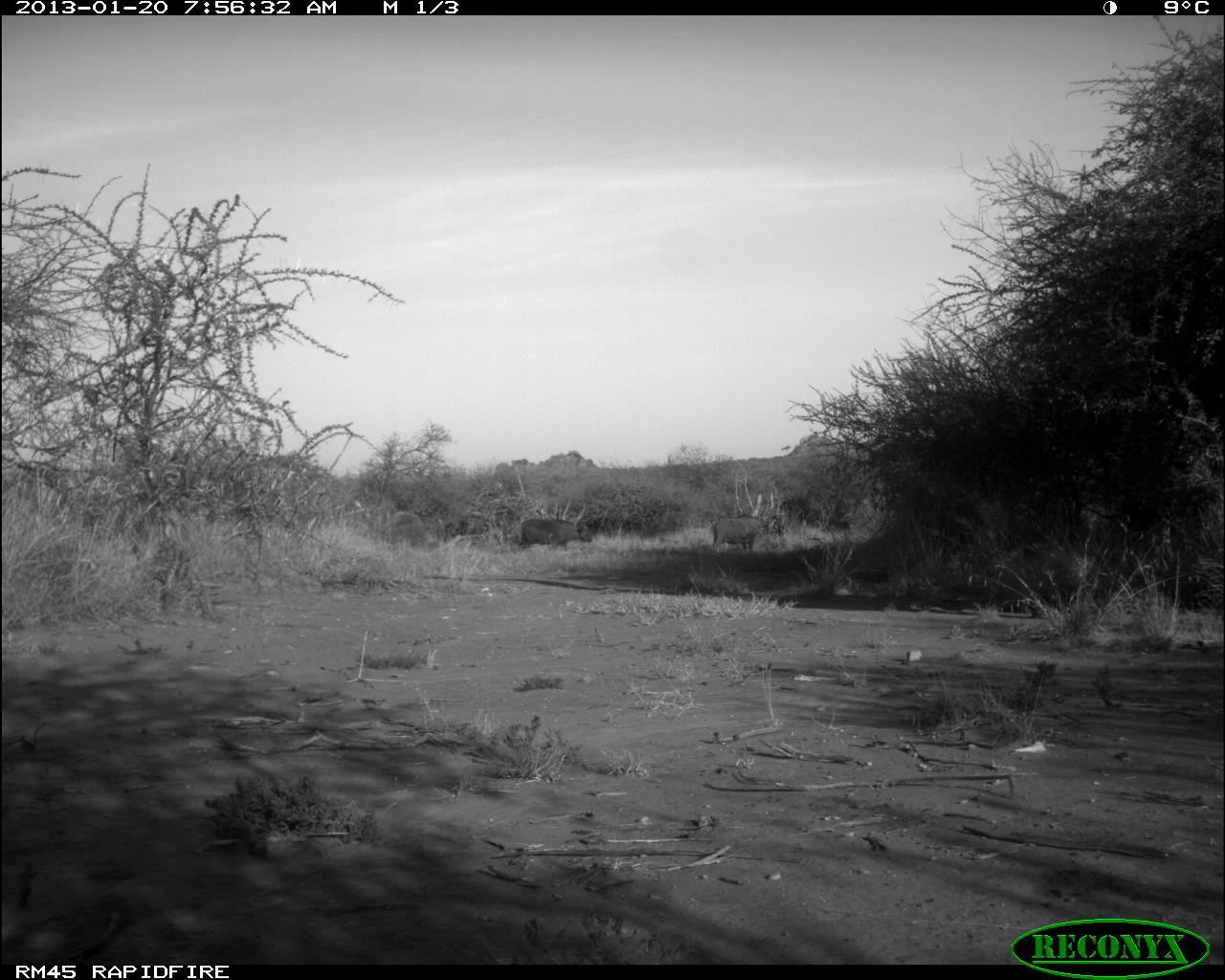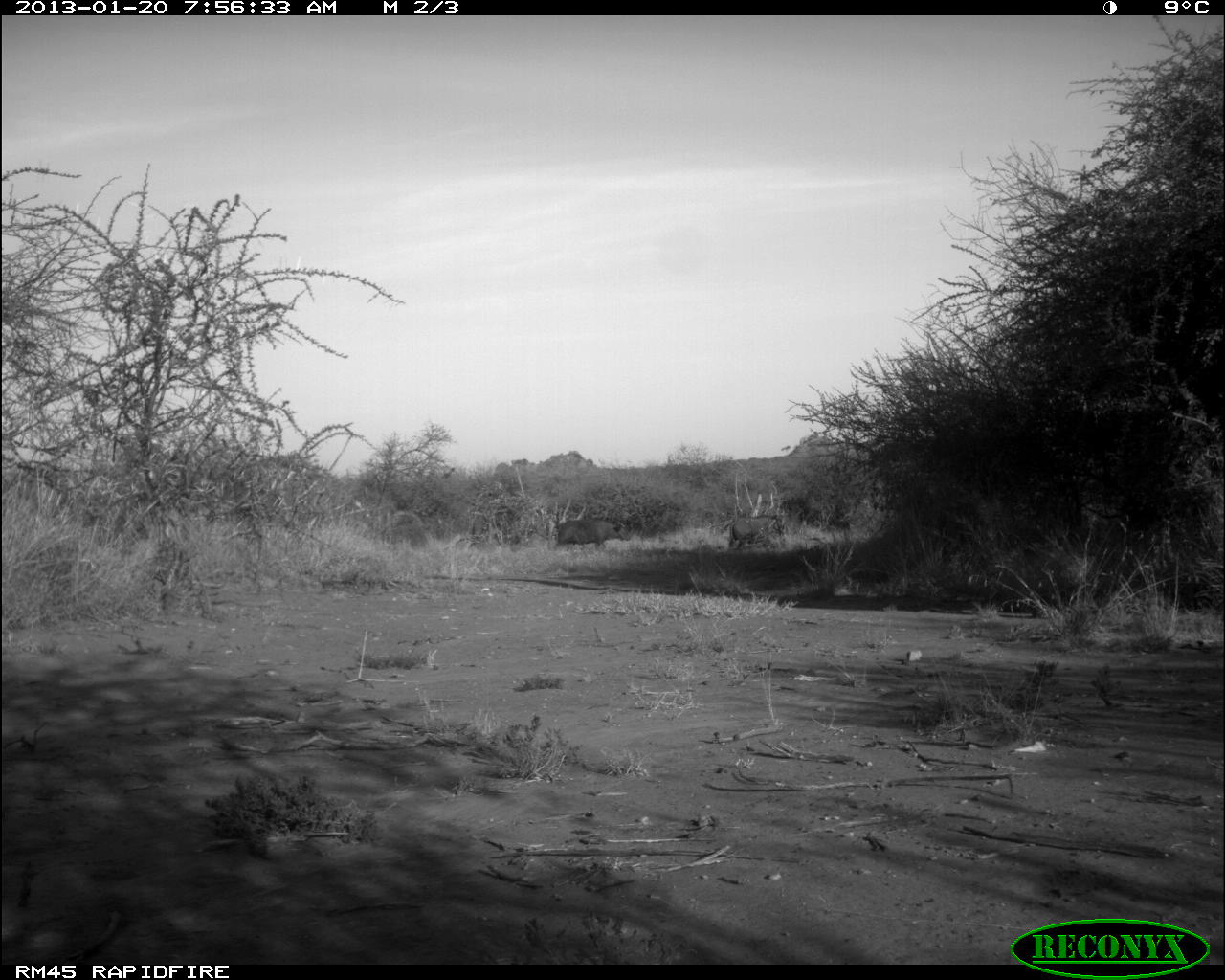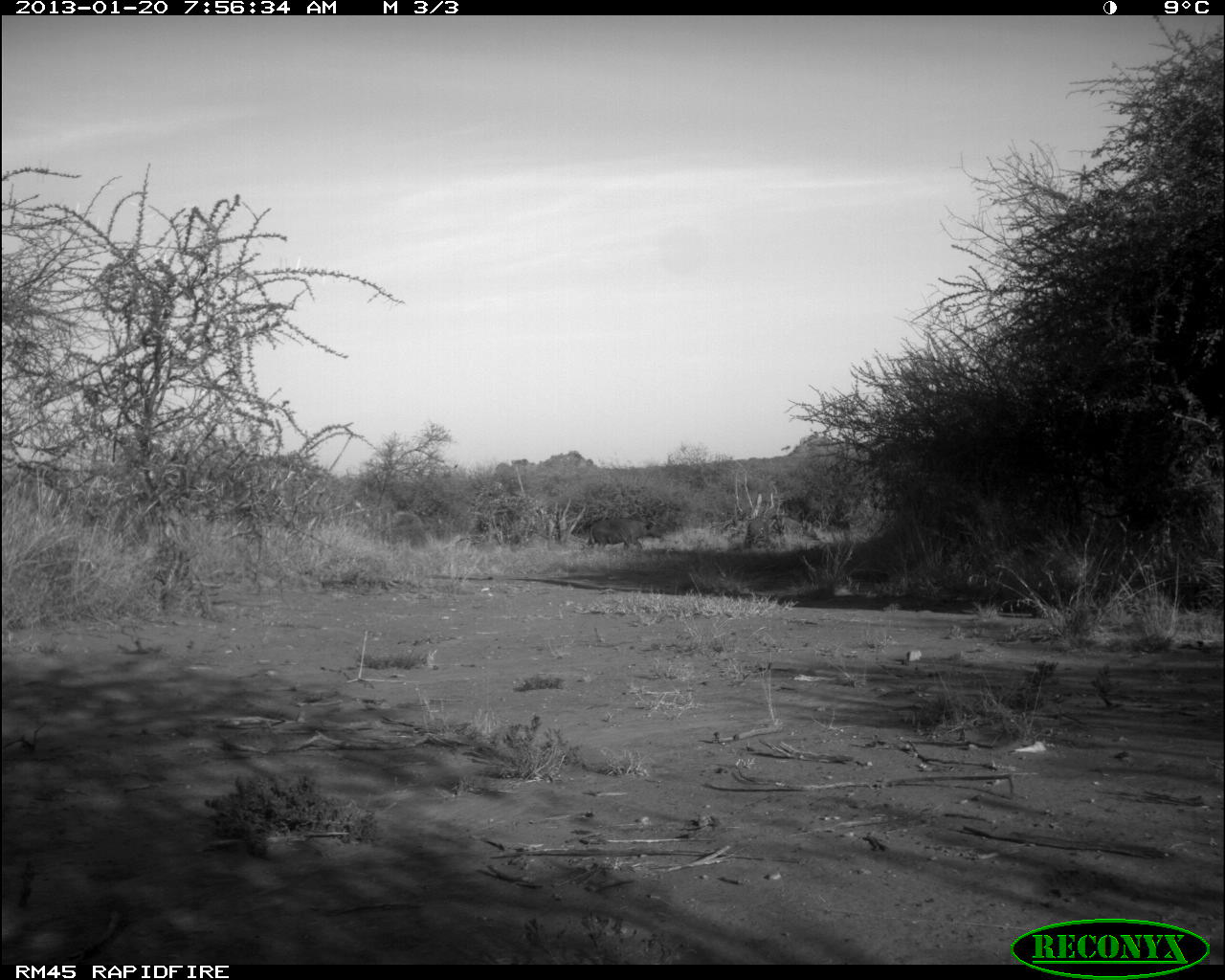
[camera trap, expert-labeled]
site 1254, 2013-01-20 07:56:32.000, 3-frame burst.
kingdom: Animalia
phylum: Chordata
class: Mammalia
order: Artiodactyla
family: Bovidae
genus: Bos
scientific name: Bos taurus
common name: domestic cattle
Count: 3.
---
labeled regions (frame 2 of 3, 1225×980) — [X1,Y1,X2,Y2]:
bos taurus: [554,518,631,551]; [727,517,764,550]